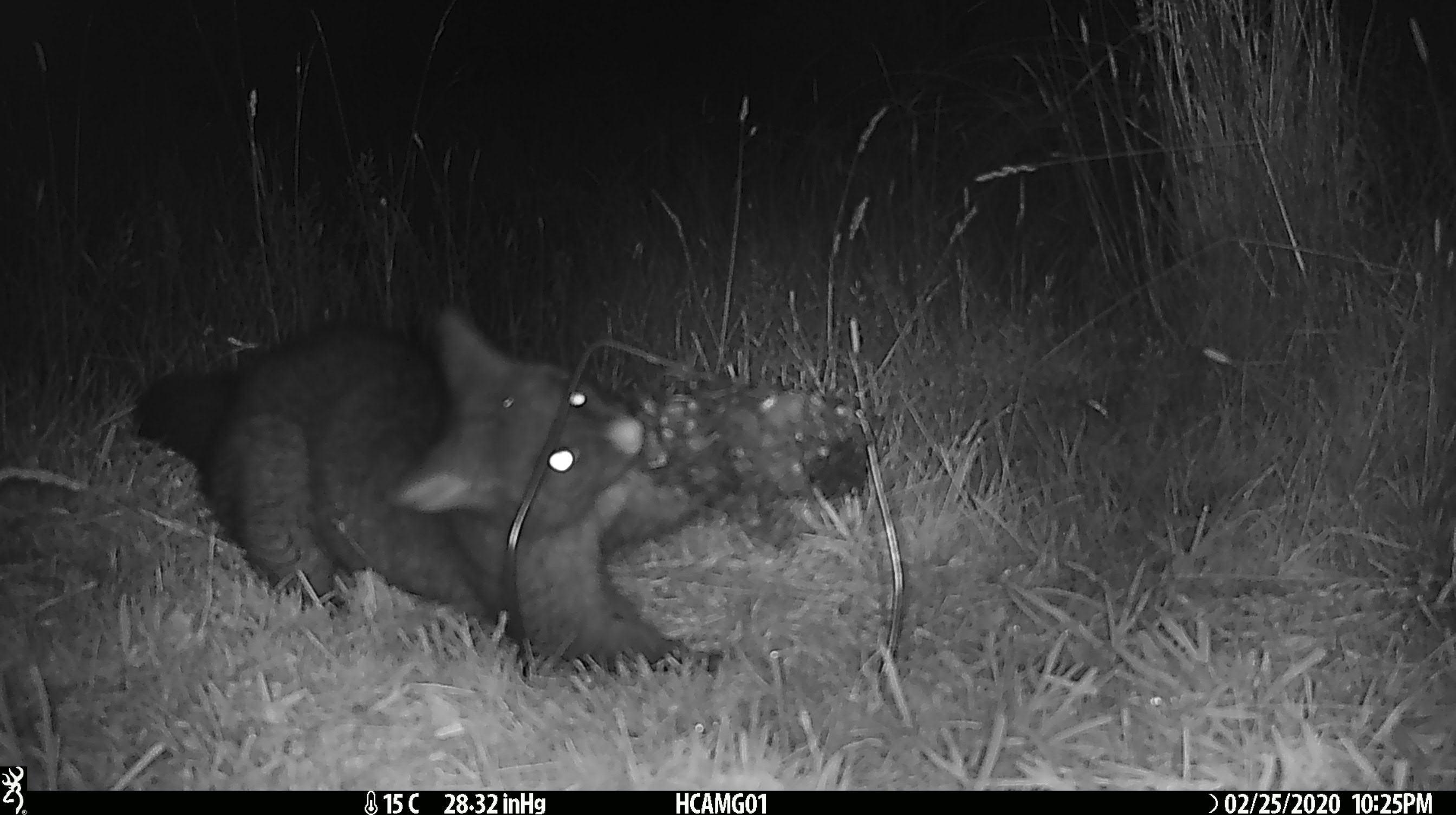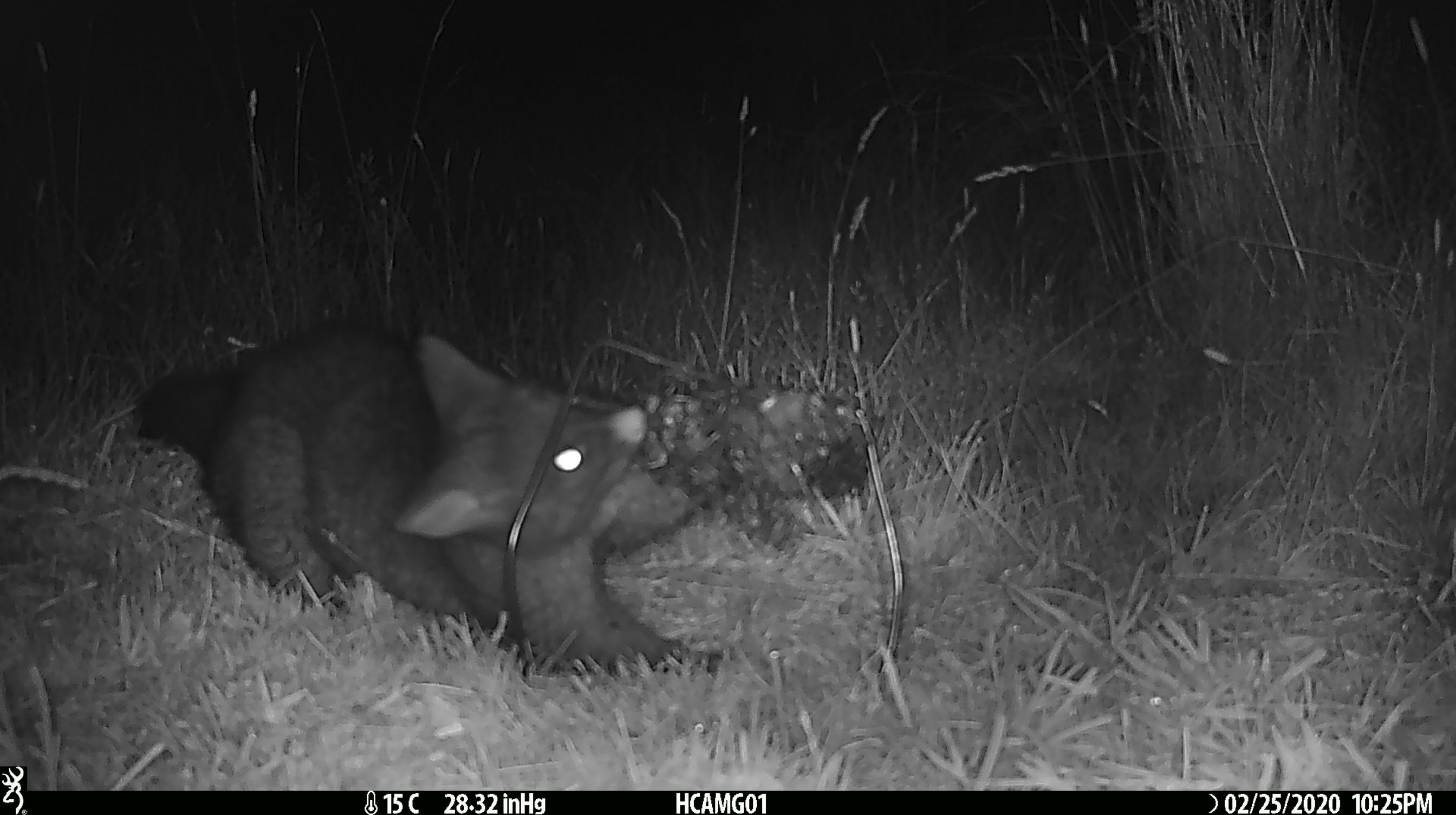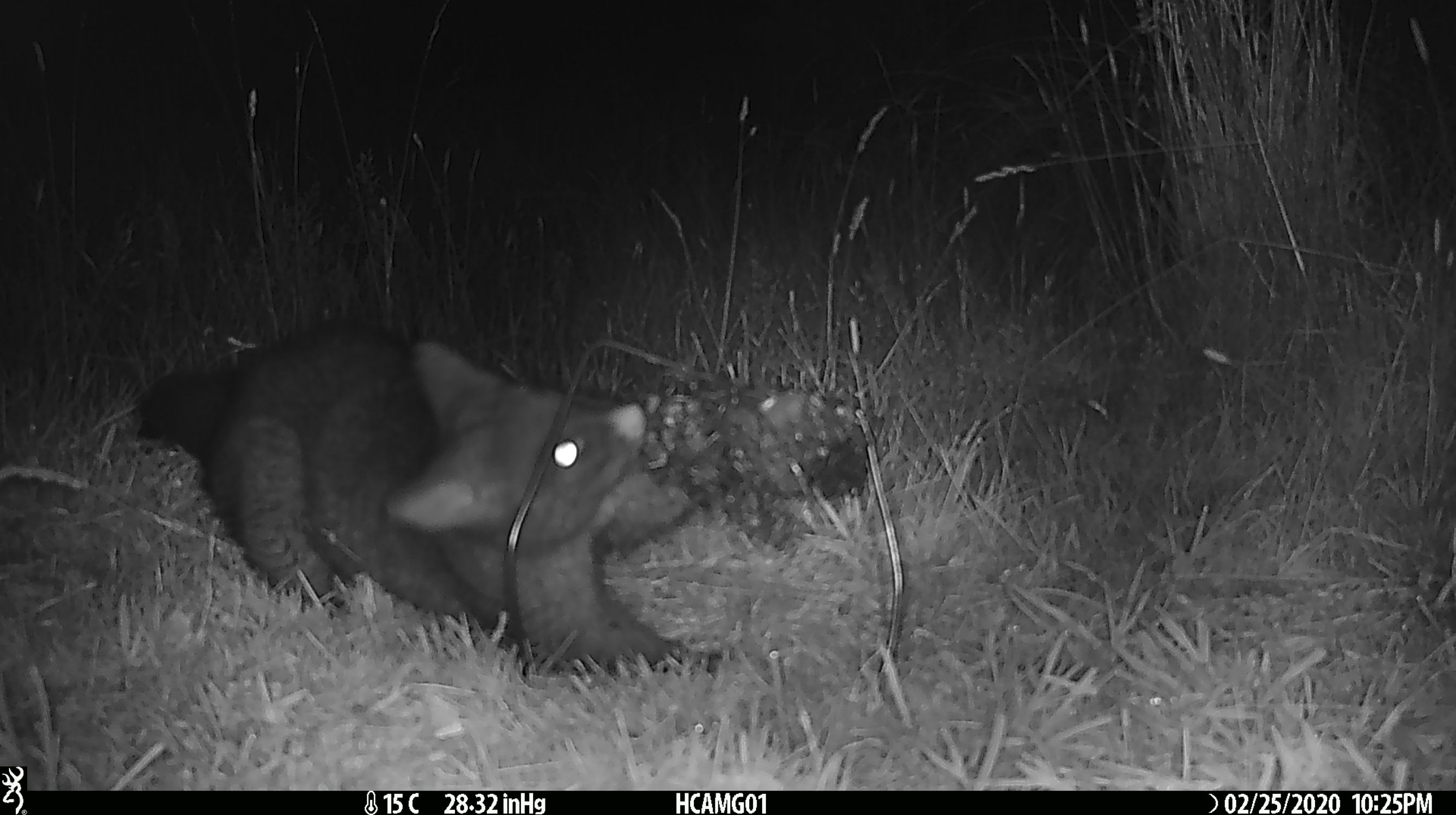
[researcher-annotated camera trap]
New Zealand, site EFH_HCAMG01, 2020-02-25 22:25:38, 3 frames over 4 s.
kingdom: Animalia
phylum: Chordata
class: Mammalia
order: Diprotodontia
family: Phalangeridae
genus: Trichosurus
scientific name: Trichosurus vulpecula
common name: common brushtail possum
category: possum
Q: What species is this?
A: Possum (common brushtail possum) (Trichosurus vulpecula).